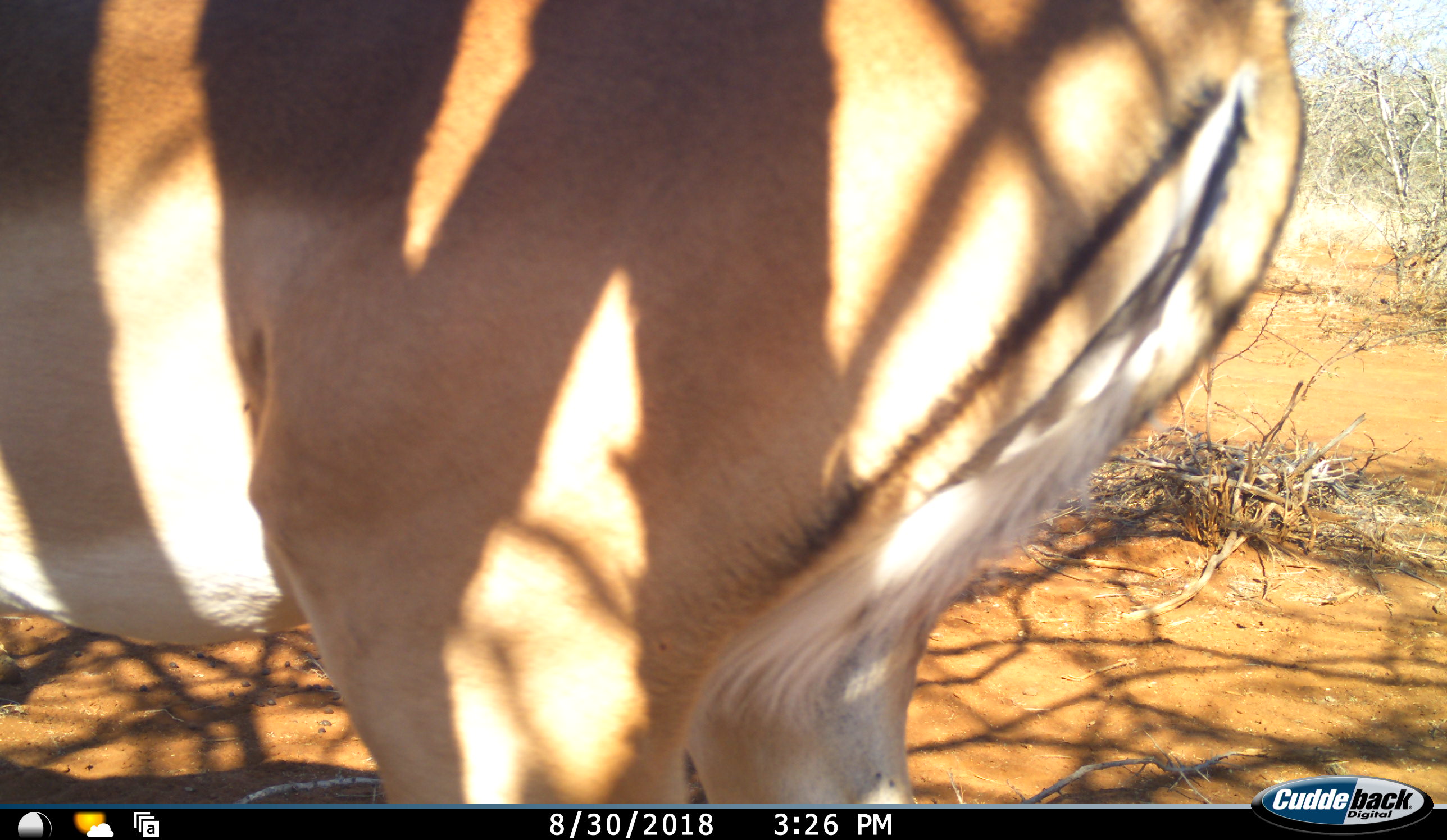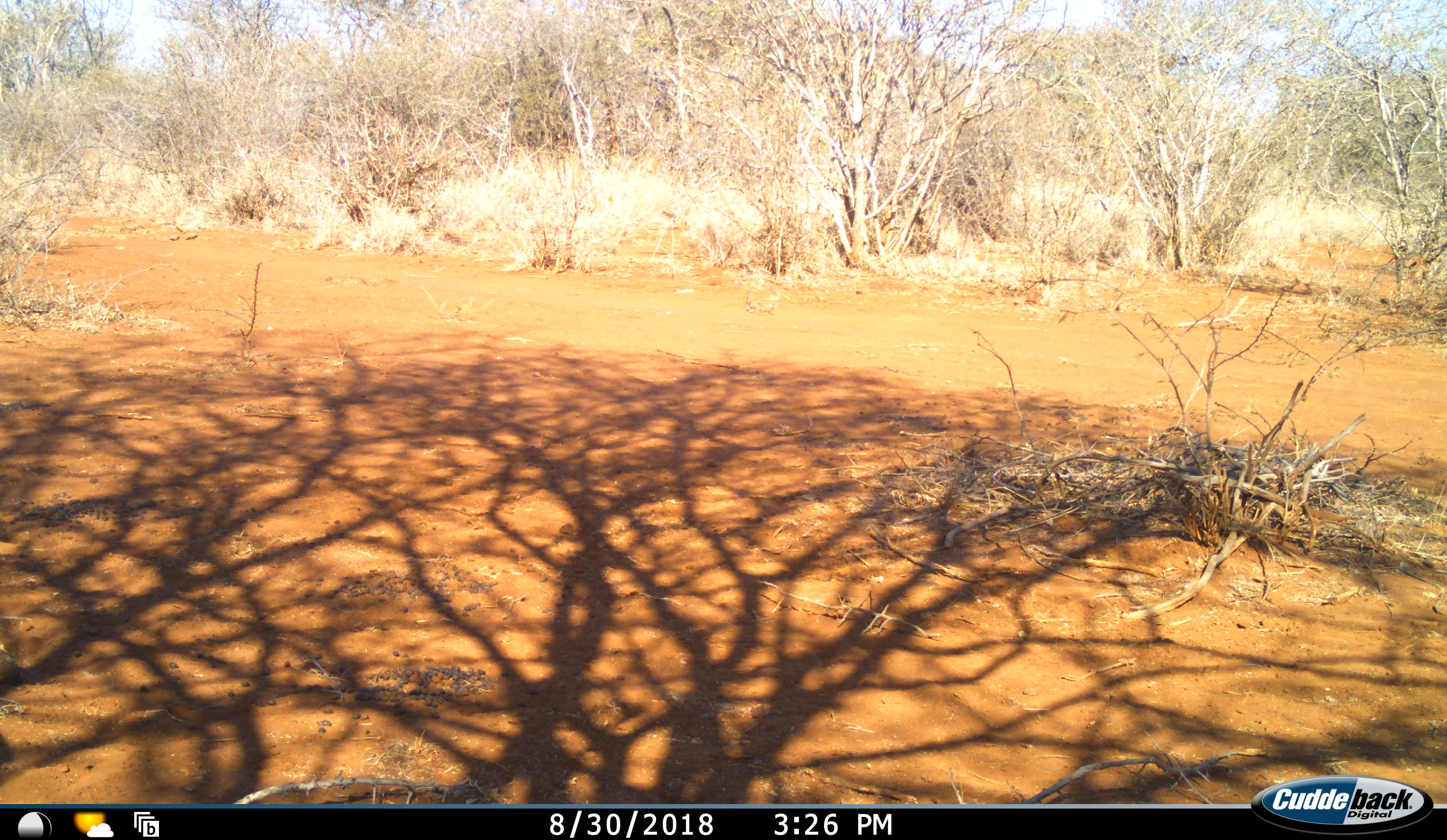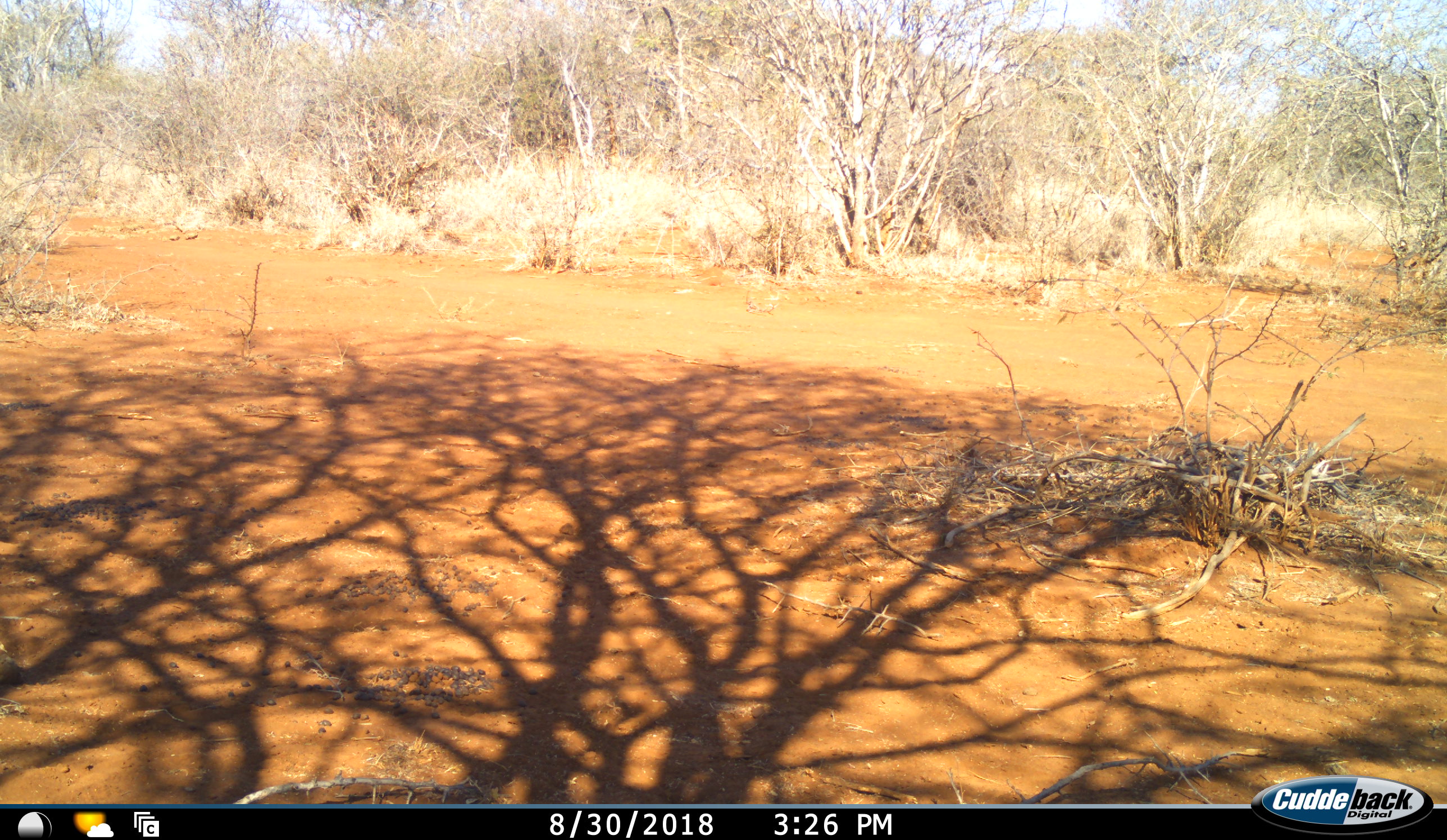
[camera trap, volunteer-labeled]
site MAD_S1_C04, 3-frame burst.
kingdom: Animalia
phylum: Chordata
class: Mammalia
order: Artiodactyla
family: Bovidae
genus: Aepyceros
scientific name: Aepyceros melampus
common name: impala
Impala (Aepyceros melampus), count 1. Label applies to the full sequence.